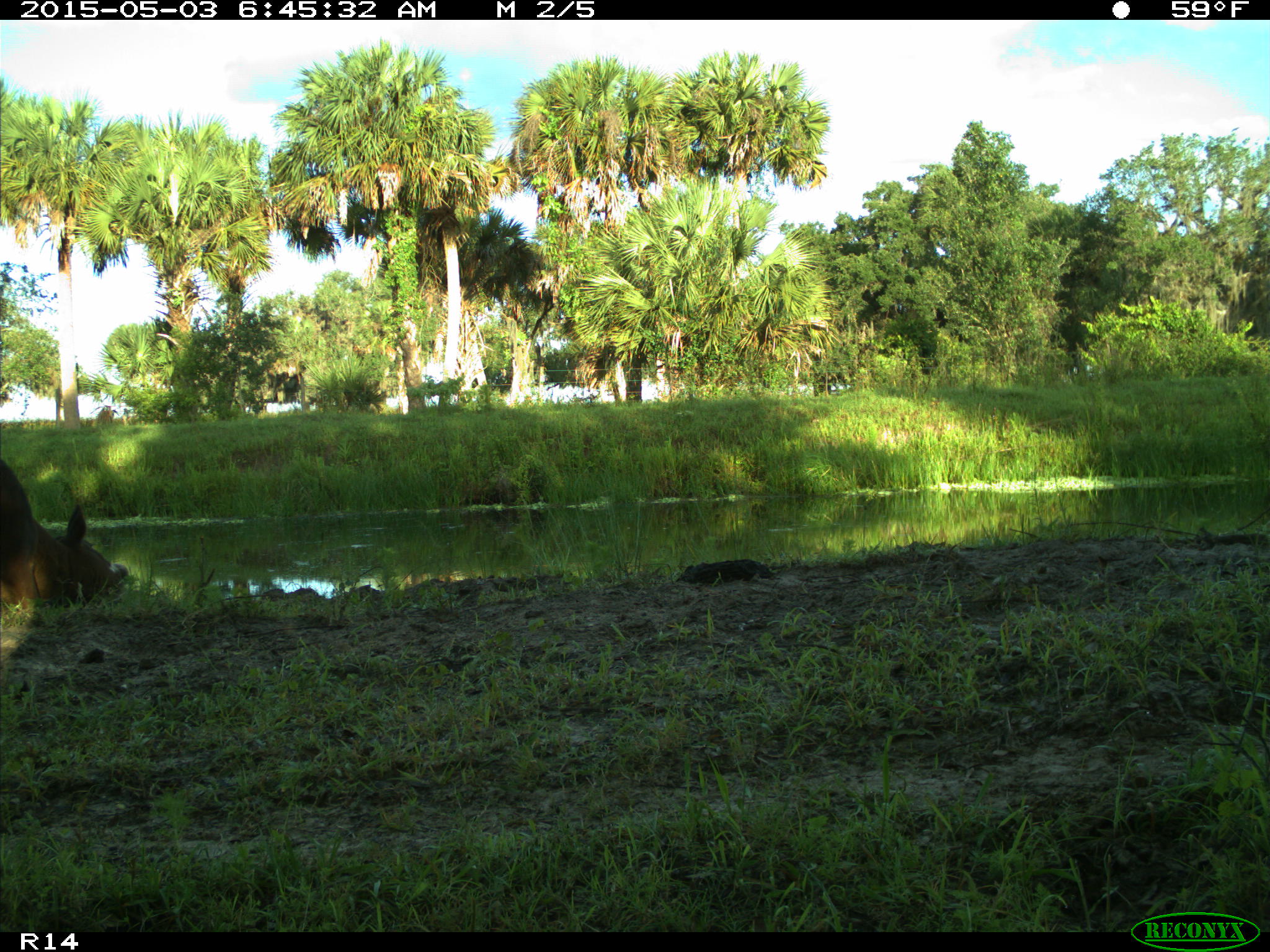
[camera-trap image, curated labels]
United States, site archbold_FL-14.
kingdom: Animalia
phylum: Chordata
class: Mammalia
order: Artiodactyla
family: Bovidae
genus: Bos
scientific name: Bos taurus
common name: domestic cow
Bos taurus (domestic cow).